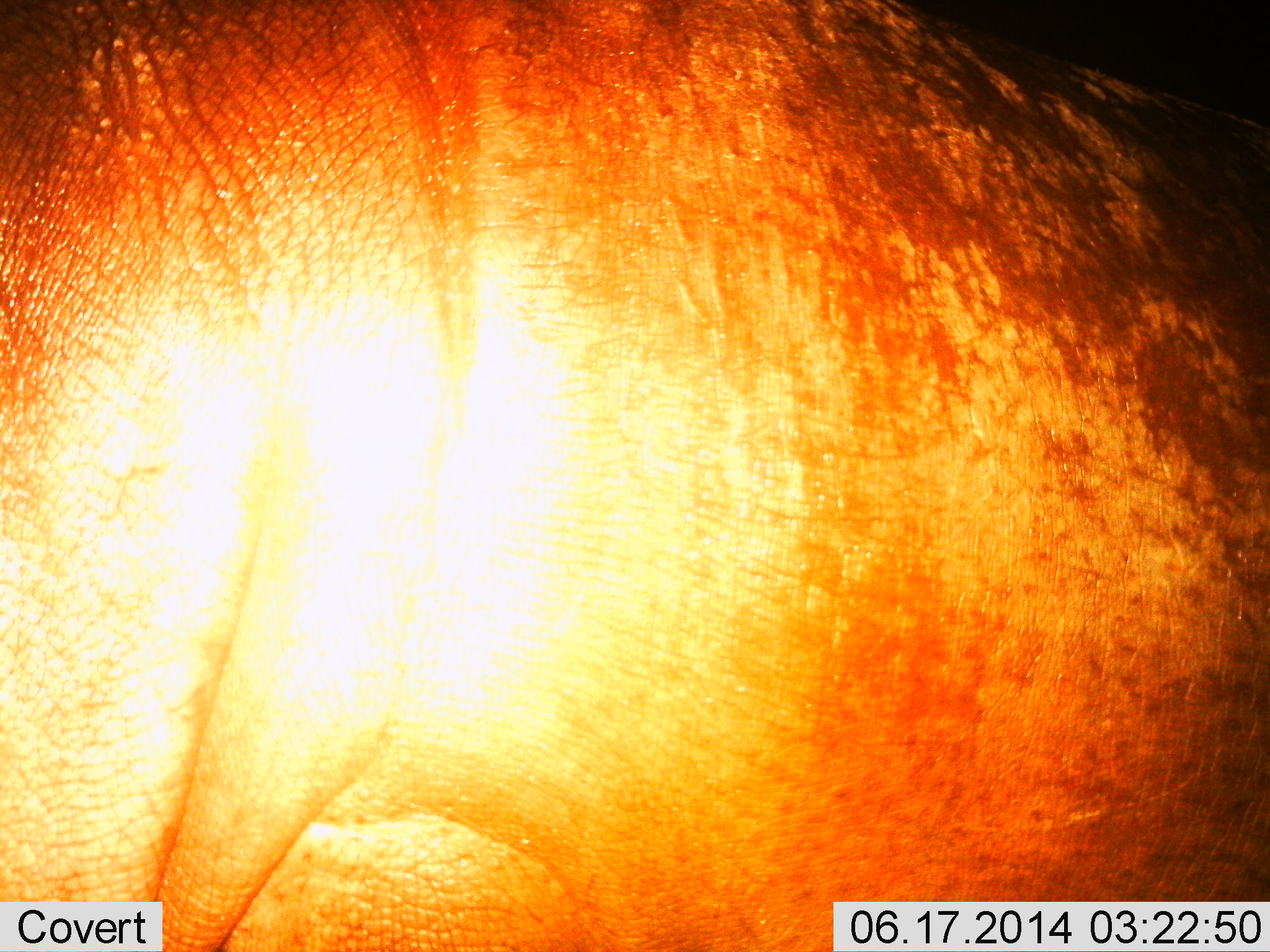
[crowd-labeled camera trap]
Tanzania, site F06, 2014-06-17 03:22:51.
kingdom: Animalia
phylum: Chordata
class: Mammalia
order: Artiodactyla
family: Hippopotamidae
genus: Hippopotamus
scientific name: Hippopotamus amphibius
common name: hippopotamus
Hippopotamus (Hippopotamus amphibius), count 1. Behavior (volunteer vote fractions): standing 90%, resting 0%, moving 10%, interacting 0%. Young present (vote fraction): 0%. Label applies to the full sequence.